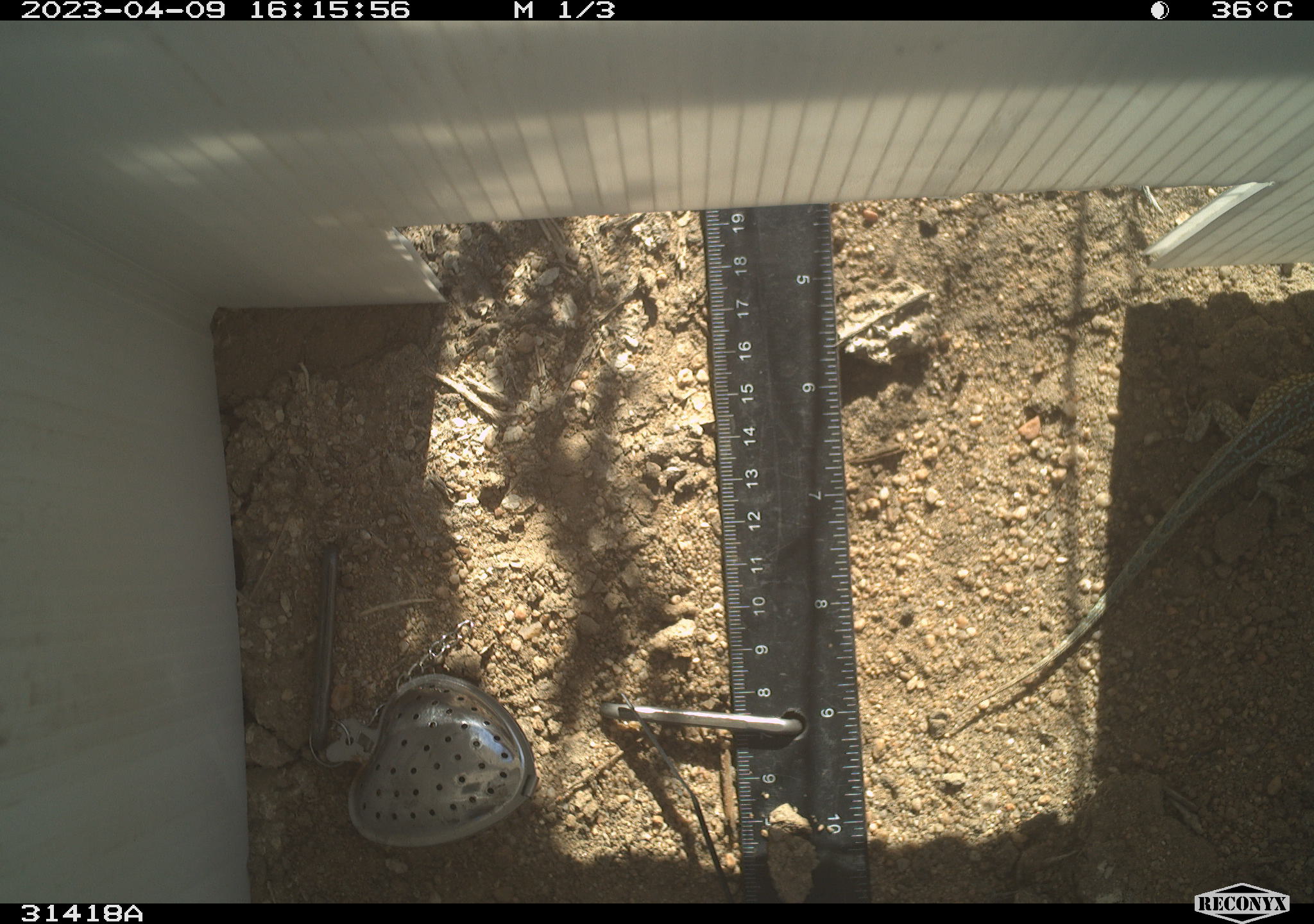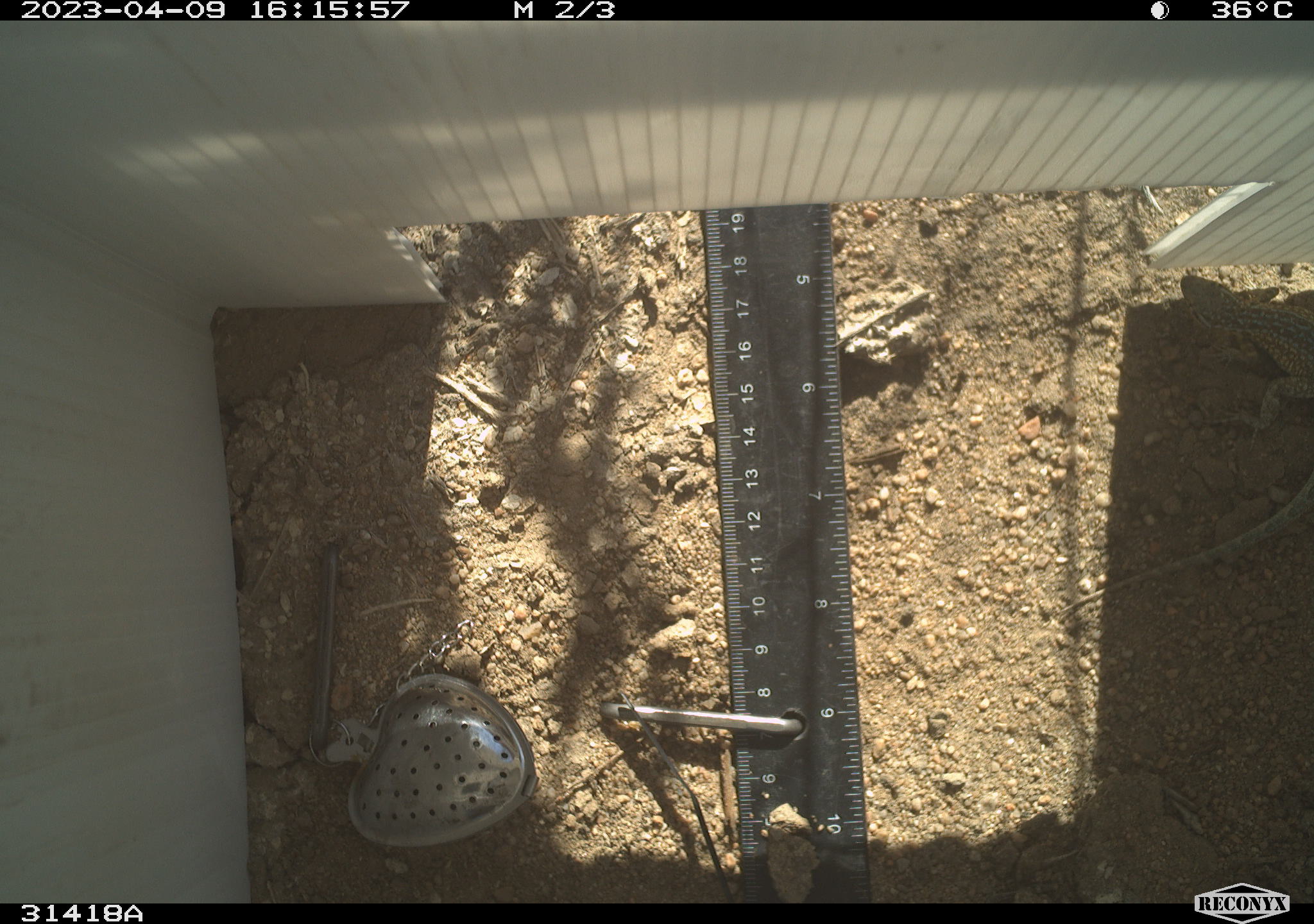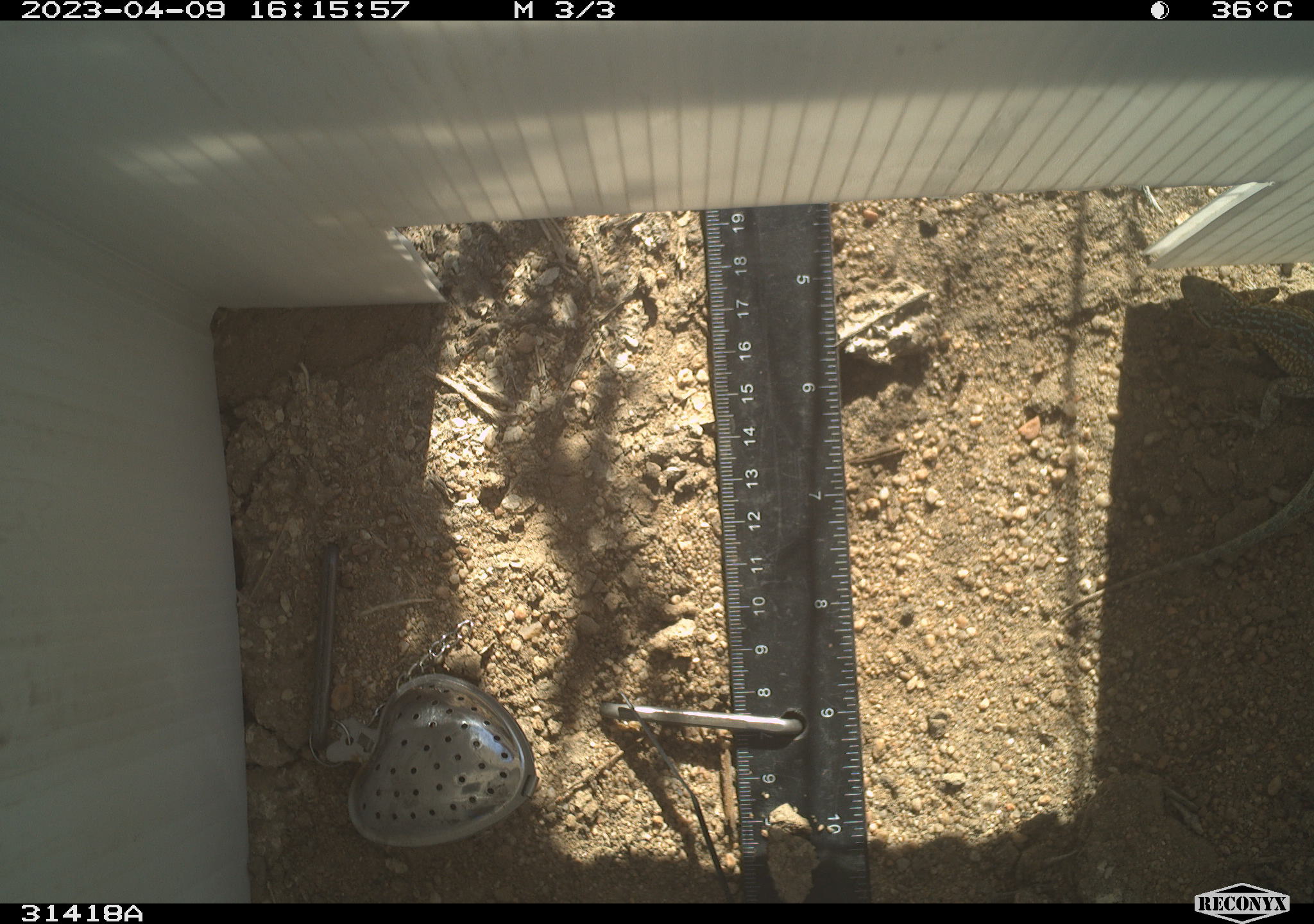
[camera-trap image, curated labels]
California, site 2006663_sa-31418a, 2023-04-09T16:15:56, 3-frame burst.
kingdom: Animalia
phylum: Chordata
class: Reptilia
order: Squamata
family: Phrynosomatidae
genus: Uta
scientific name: Uta stansburiana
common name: common side-blotched lizard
Common side-blotched lizard (Uta stansburiana).